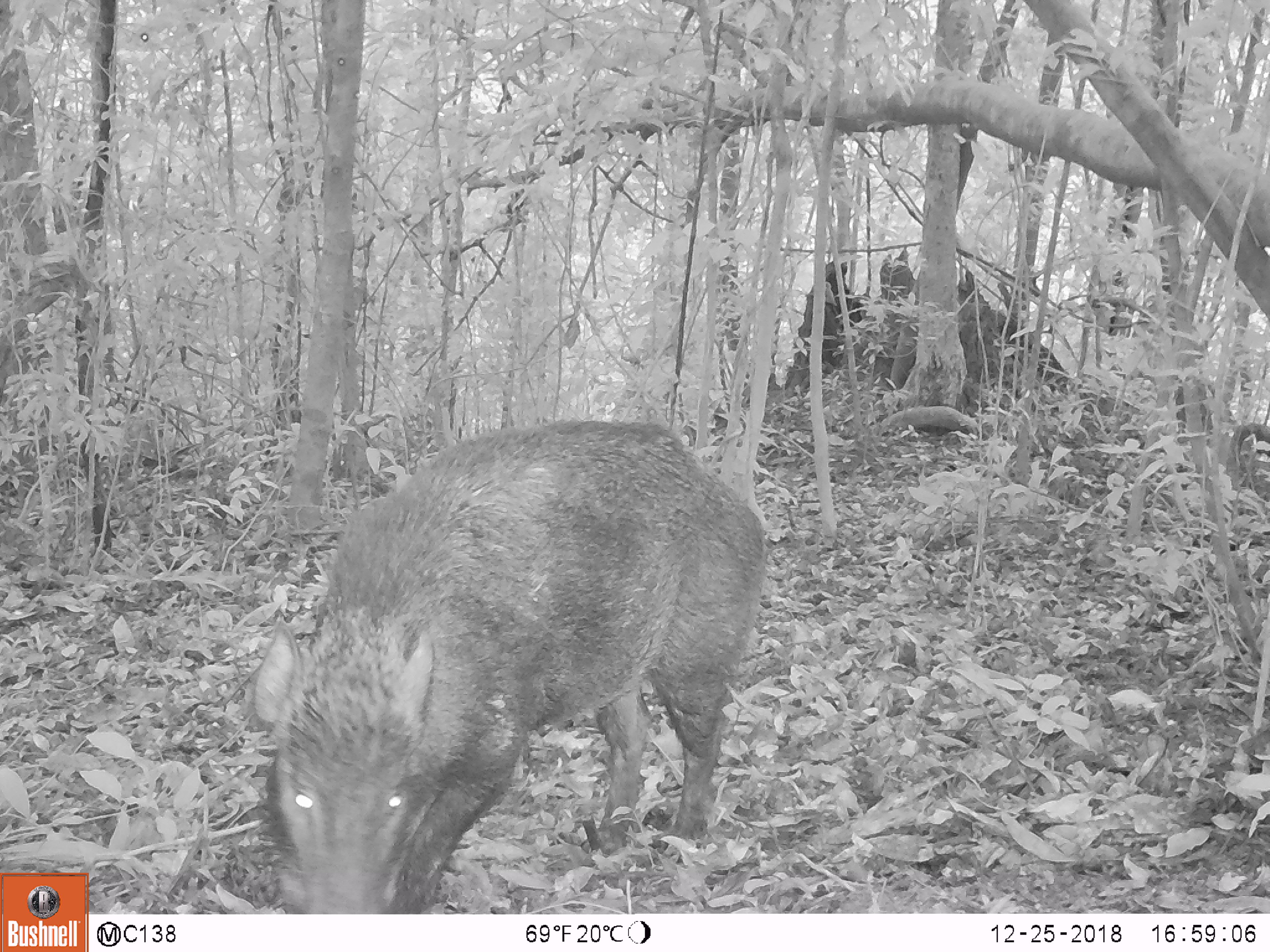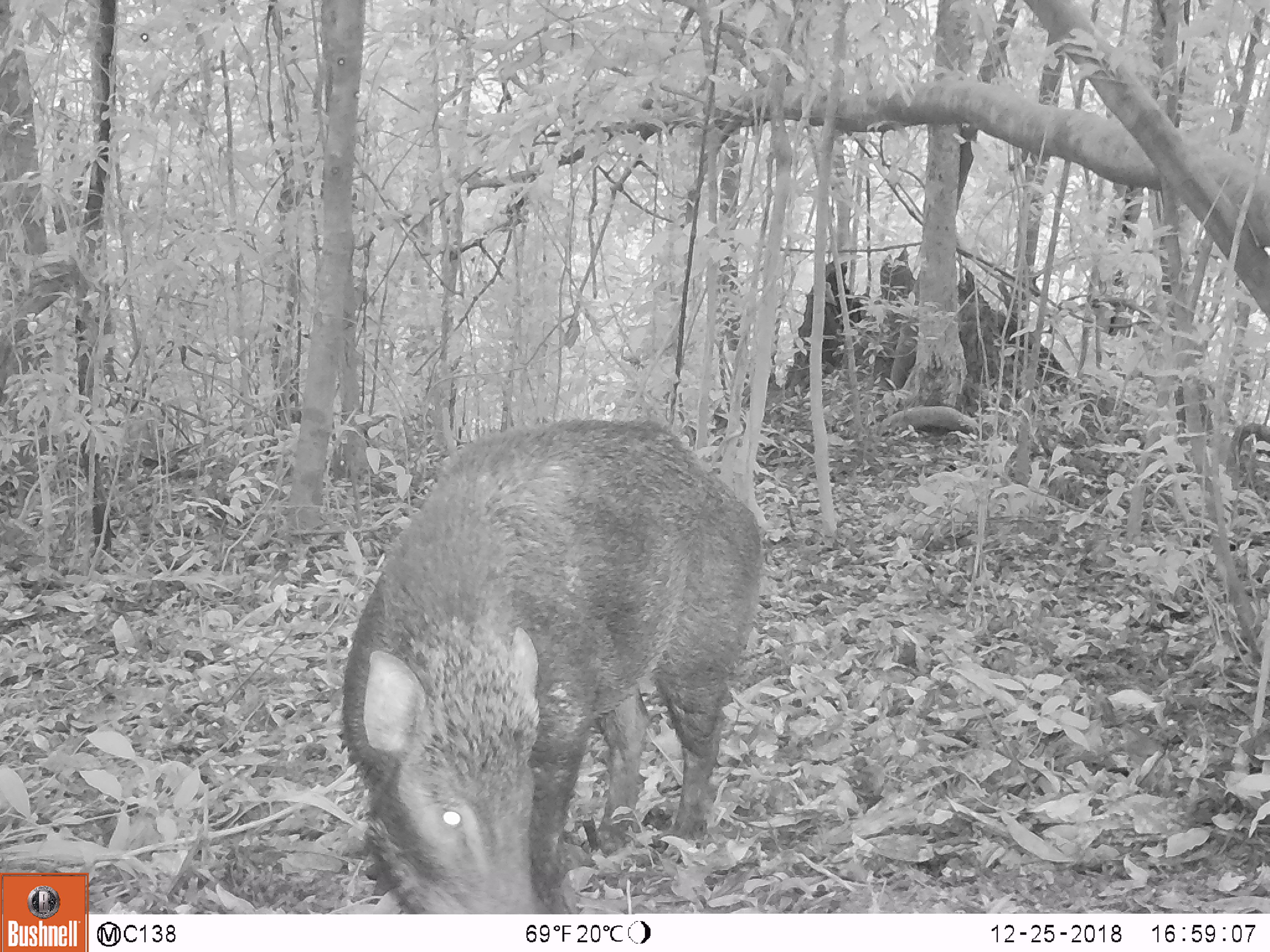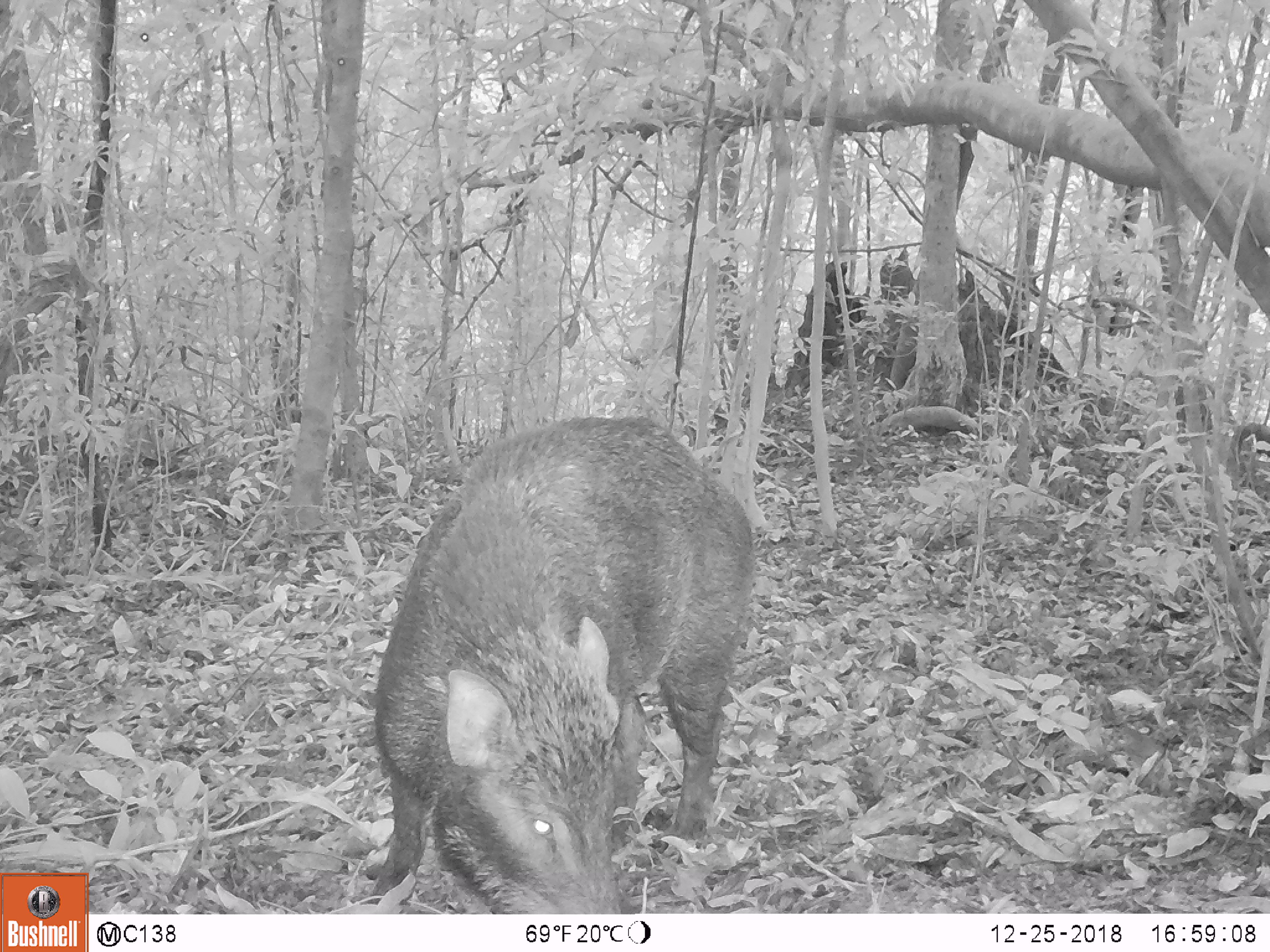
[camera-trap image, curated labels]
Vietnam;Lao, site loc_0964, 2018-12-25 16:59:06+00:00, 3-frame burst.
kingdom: Animalia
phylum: Chordata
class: Mammalia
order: Artiodactyla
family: Suidae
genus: Sus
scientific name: Sus scrofa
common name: eurasian wild pig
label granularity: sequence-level